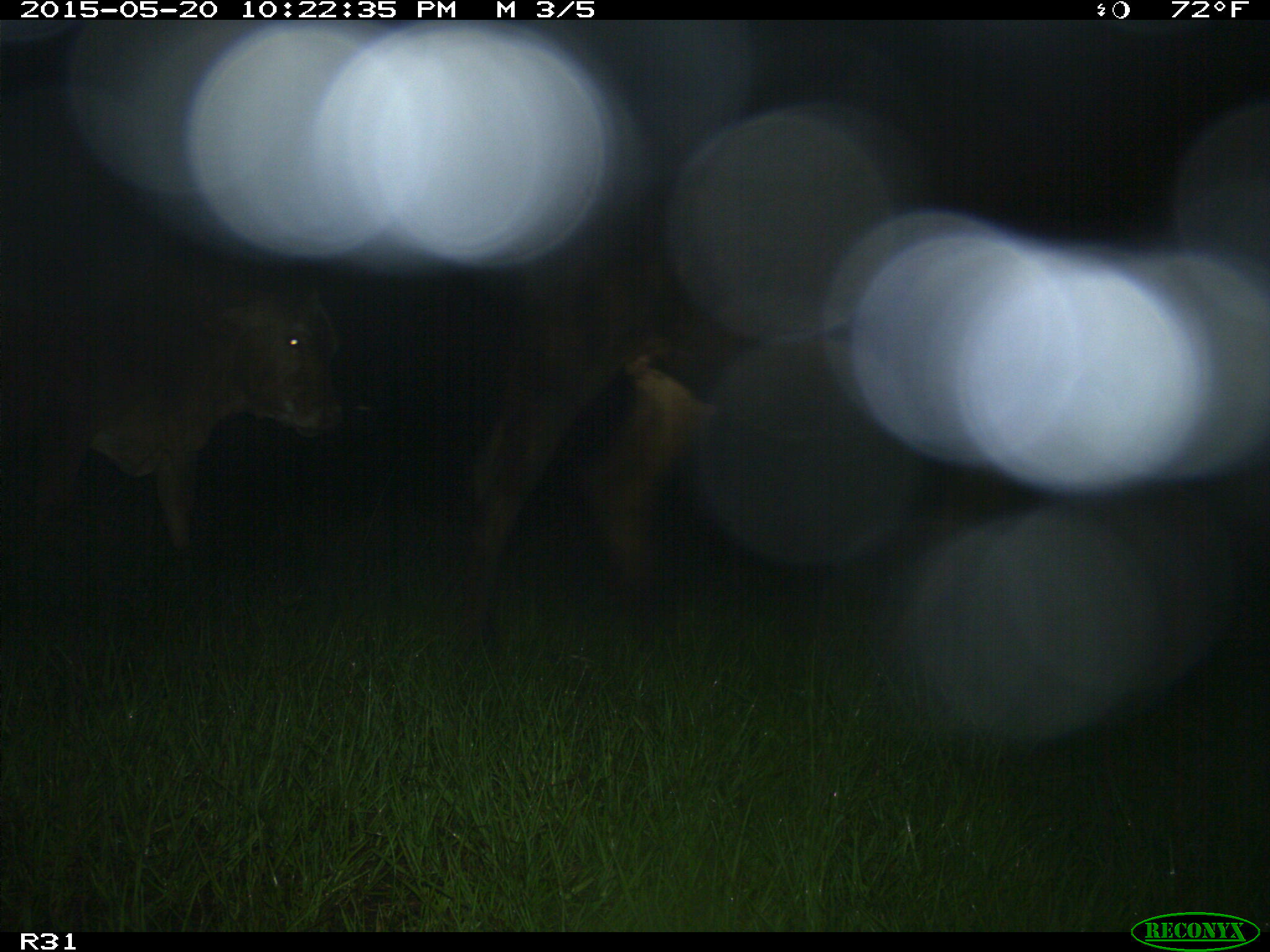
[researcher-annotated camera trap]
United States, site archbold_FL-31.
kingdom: Animalia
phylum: Chordata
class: Mammalia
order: Artiodactyla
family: Bovidae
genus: Bos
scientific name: Bos taurus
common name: domestic cow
Bos taurus (domestic cow).